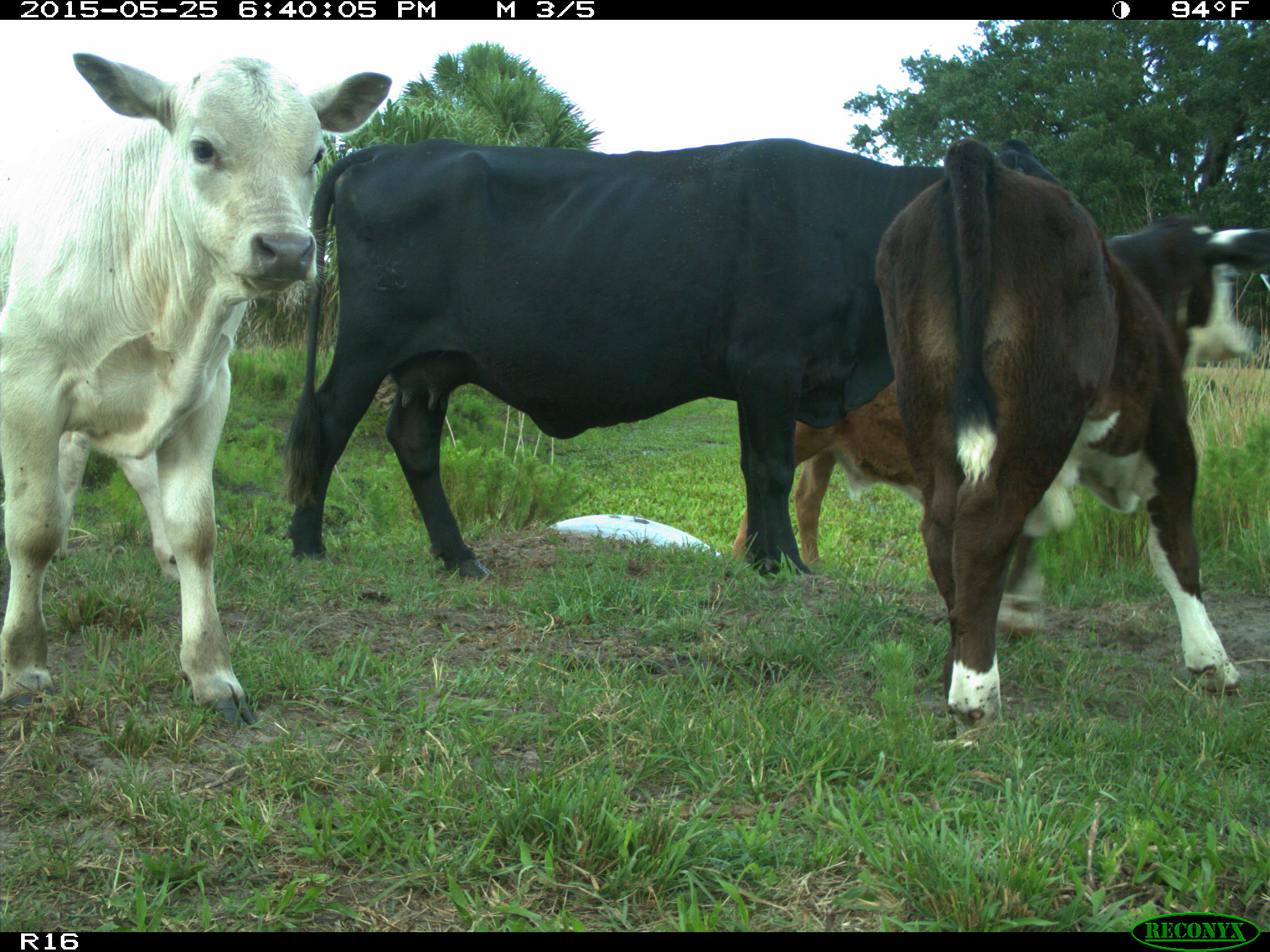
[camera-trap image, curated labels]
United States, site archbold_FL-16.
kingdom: Animalia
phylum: Chordata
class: Mammalia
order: Artiodactyla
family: Bovidae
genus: Bos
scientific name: Bos taurus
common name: domestic cow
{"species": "Bos taurus (domestic cow)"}